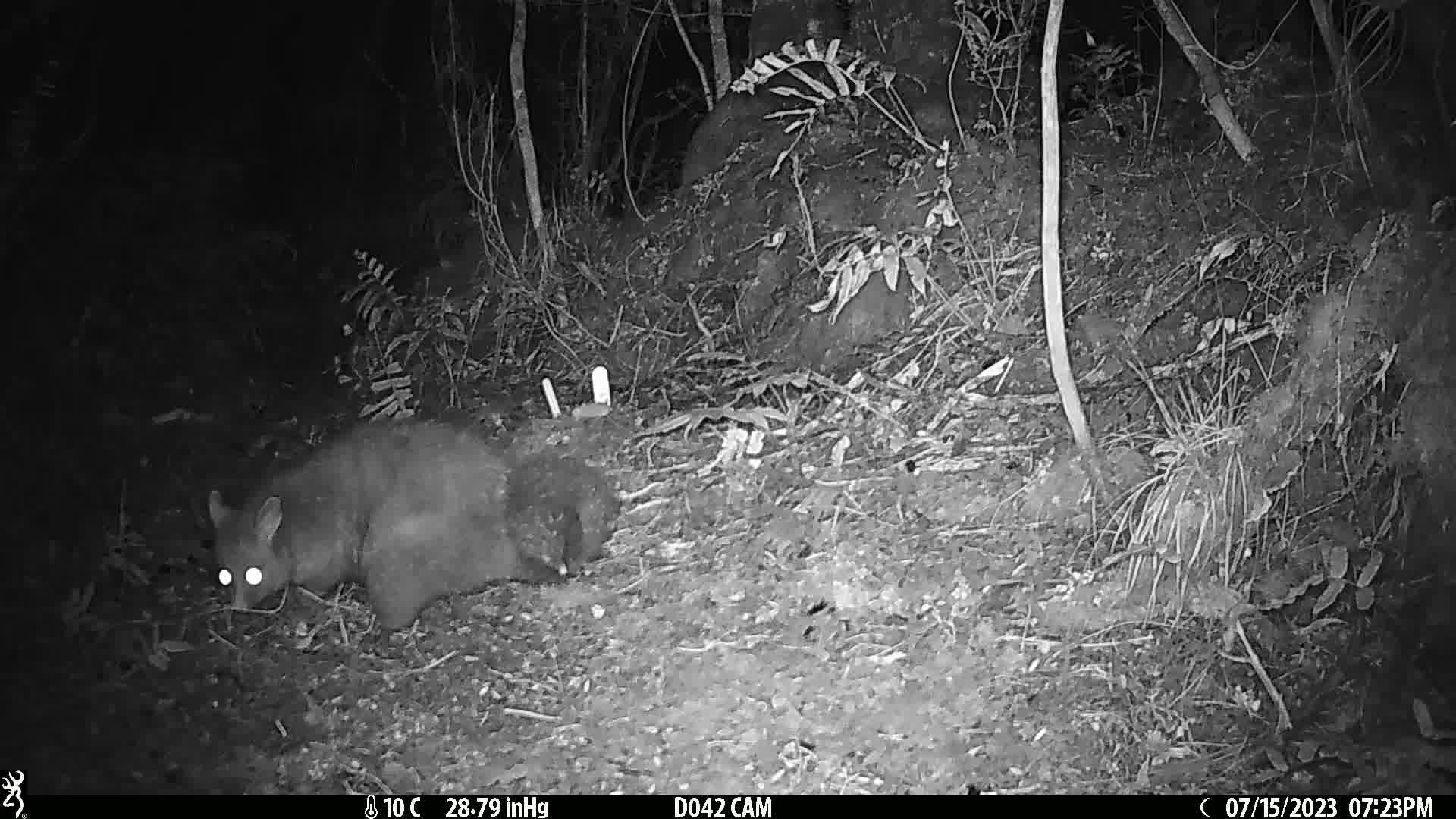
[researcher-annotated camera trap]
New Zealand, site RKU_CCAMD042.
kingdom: Animalia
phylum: Chordata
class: Mammalia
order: Diprotodontia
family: Phalangeridae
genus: Trichosurus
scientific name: Trichosurus vulpecula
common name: common brushtail possum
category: possum